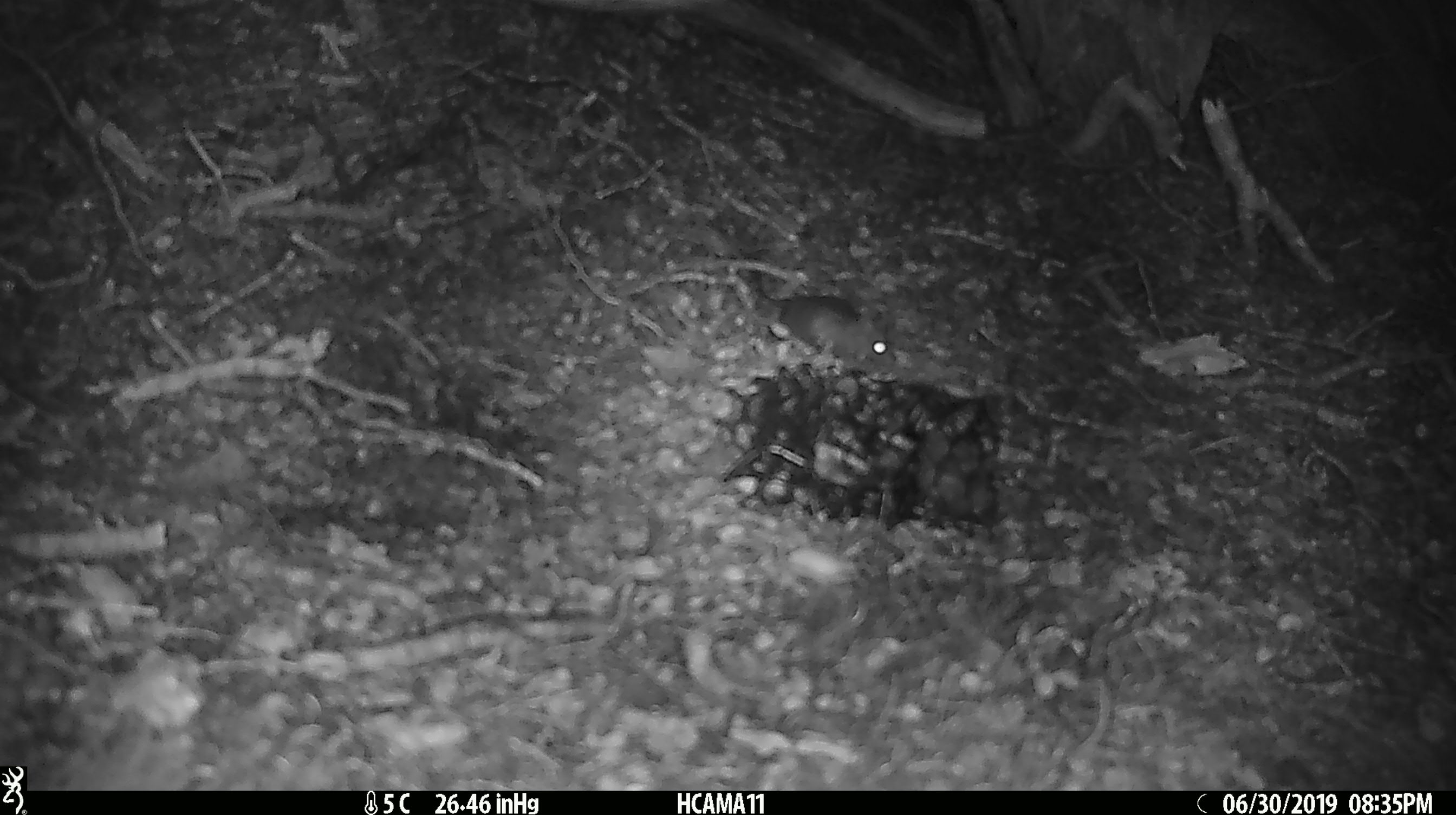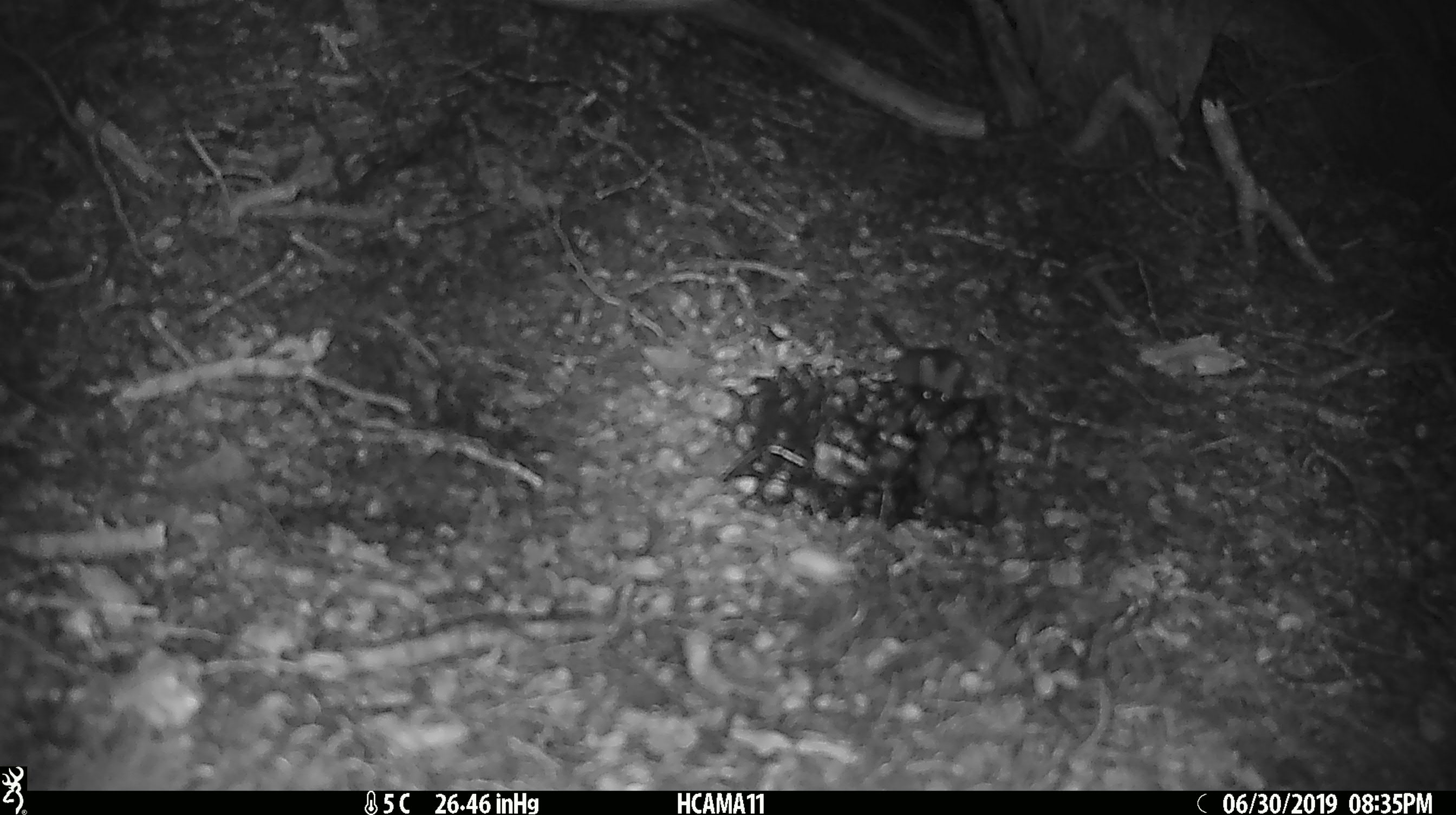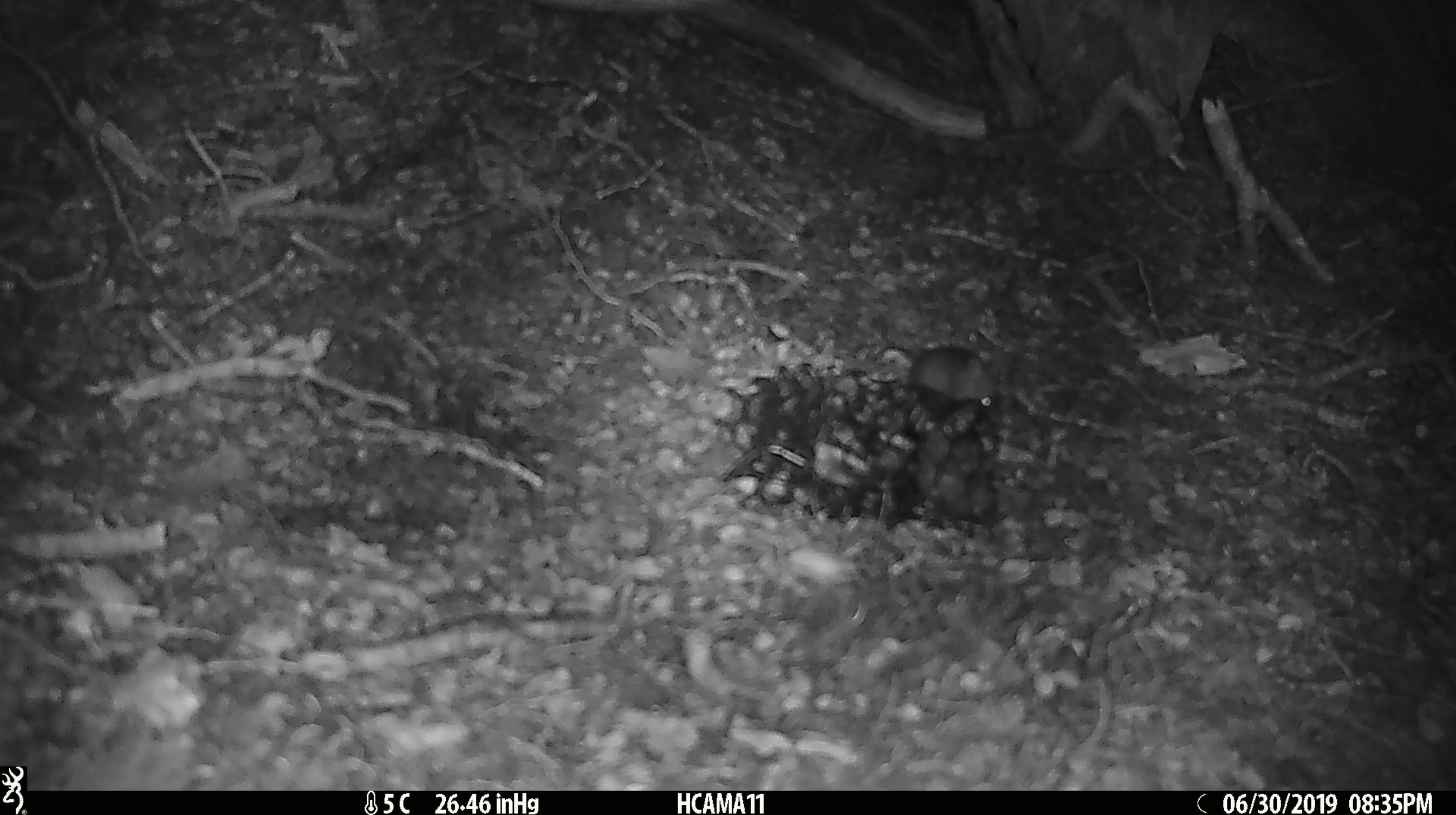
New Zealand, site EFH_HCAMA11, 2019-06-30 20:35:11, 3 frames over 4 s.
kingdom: Animalia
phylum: Chordata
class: Mammalia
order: Rodentia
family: Muridae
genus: Mus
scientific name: Mus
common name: mouse